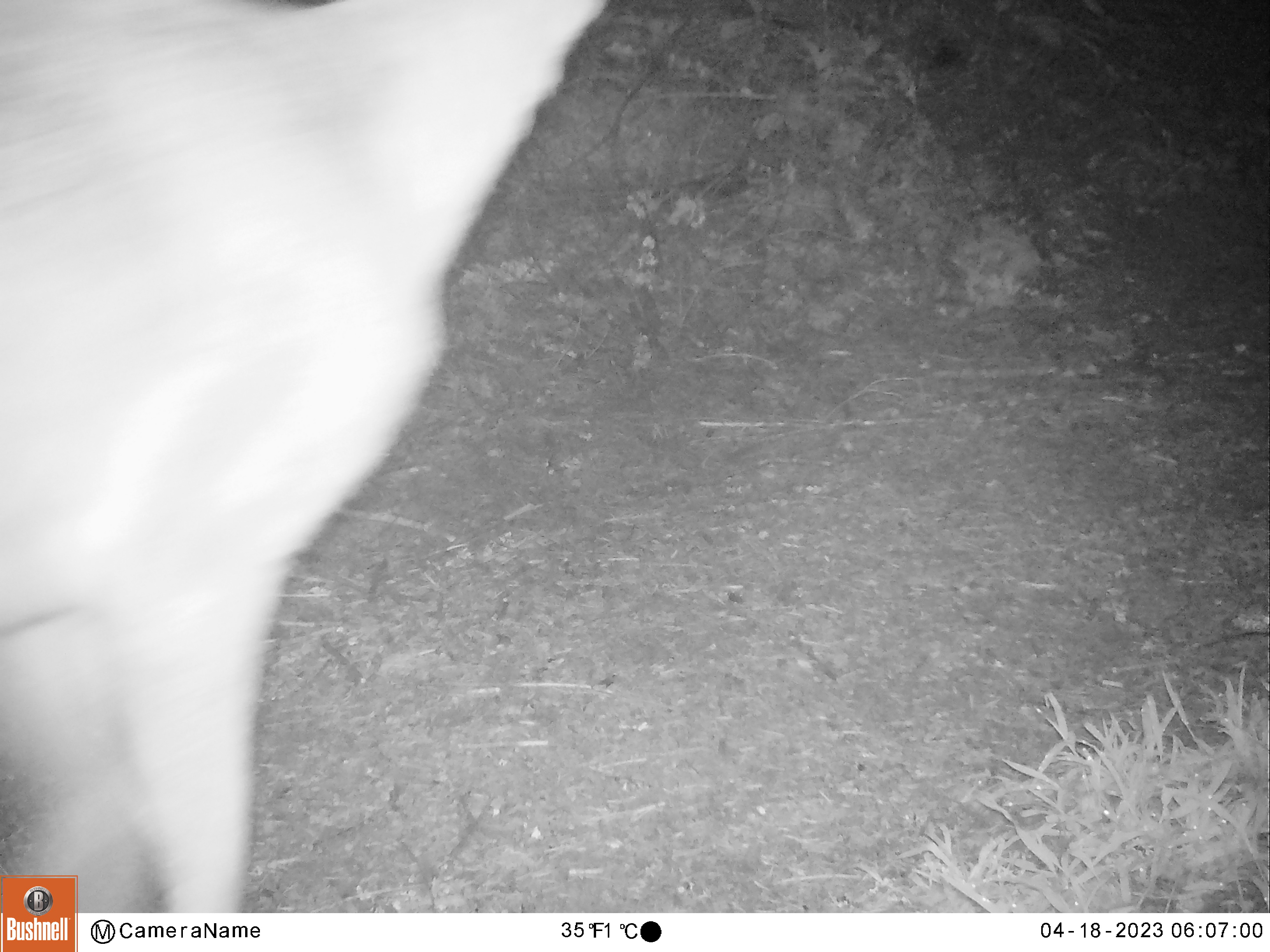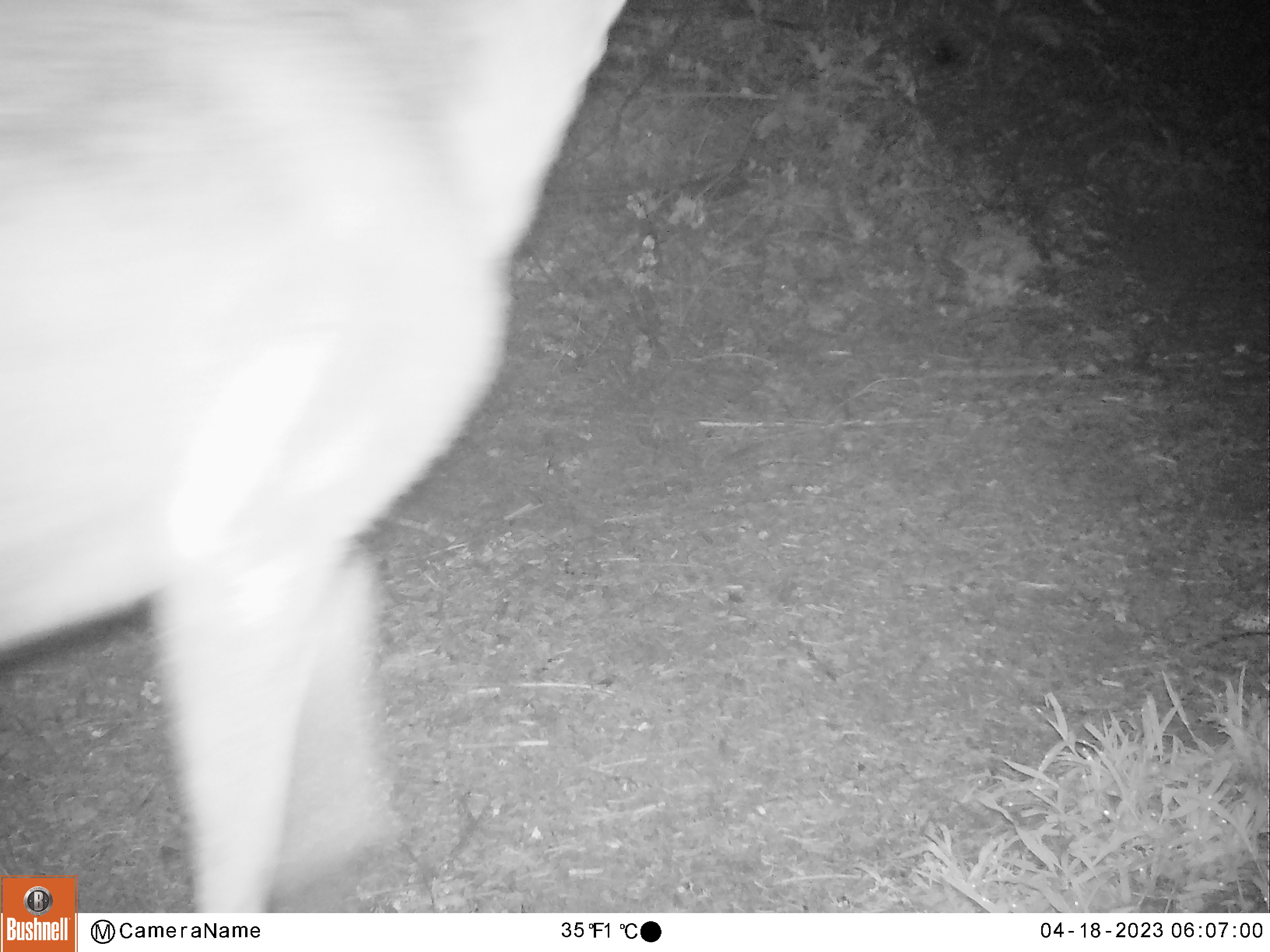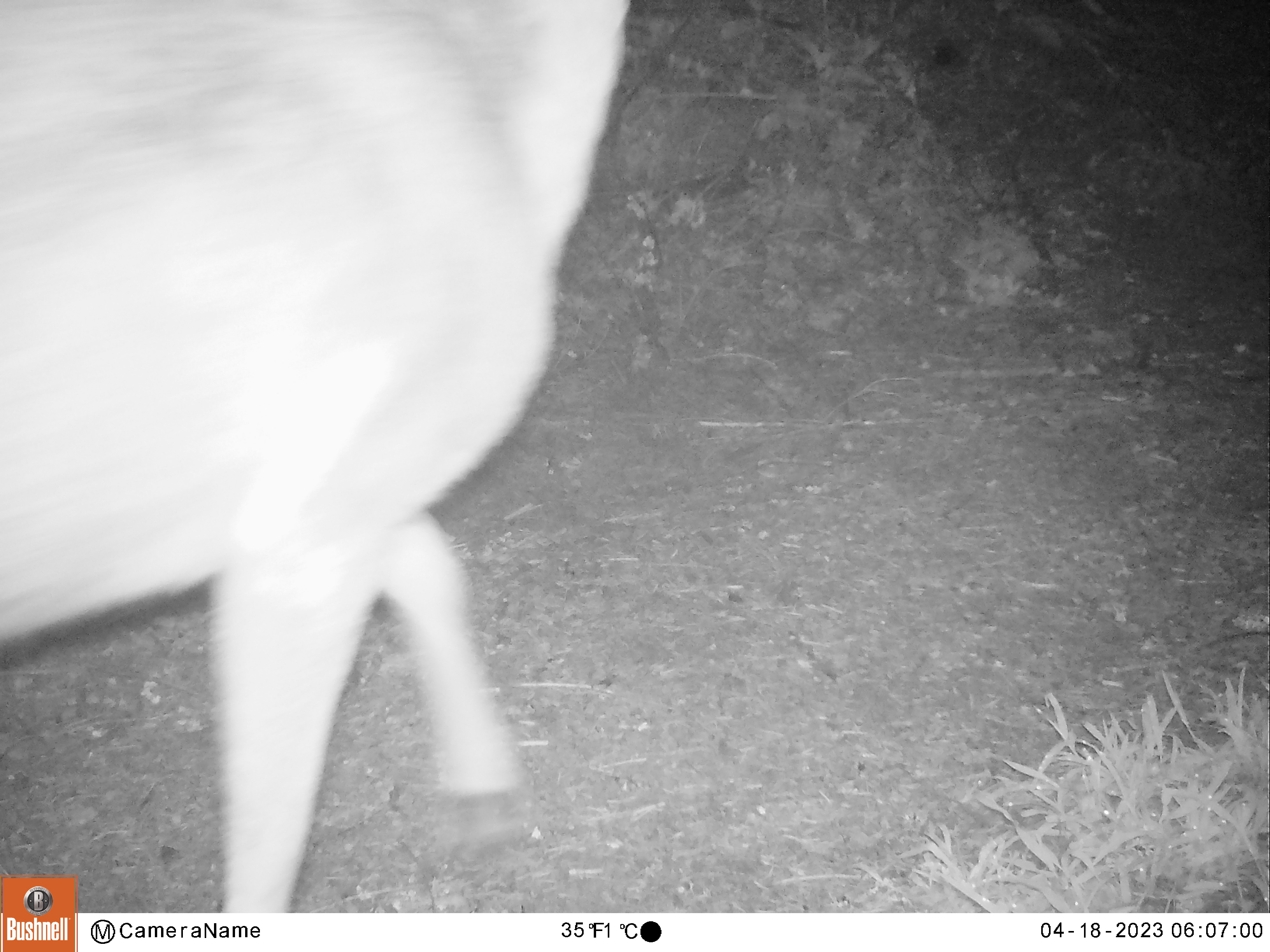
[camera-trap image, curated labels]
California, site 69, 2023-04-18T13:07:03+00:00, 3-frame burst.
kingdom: Animalia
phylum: Chordata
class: Mammalia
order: Artiodactyla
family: Cervidae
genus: Odocoileus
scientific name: Odocoileus hemionus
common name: mule deer